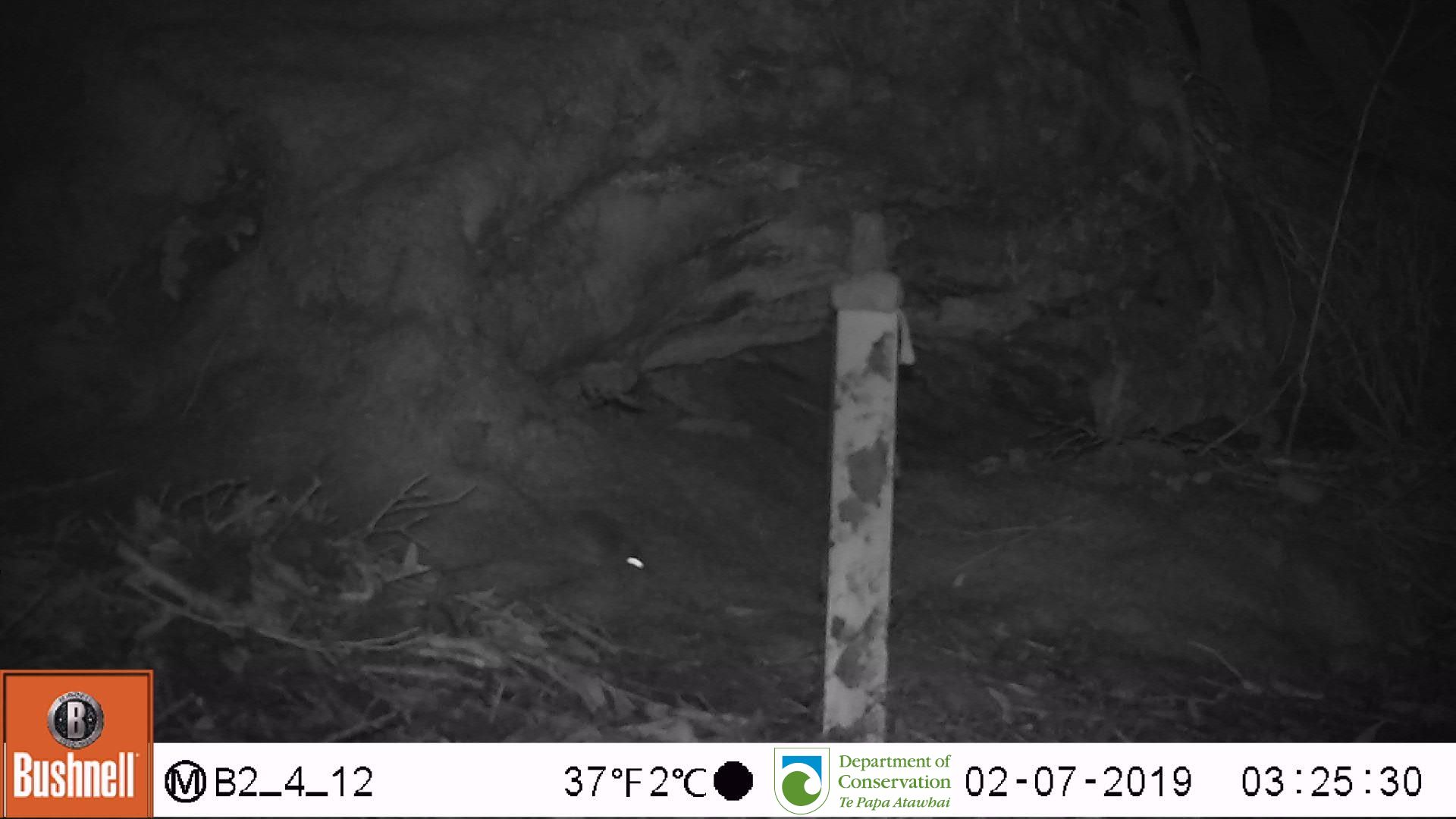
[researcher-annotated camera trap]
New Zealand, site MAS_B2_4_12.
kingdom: Animalia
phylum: Chordata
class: Mammalia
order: Rodentia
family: Muridae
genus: Mus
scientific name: Mus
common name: mouse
Mouse (Mus).